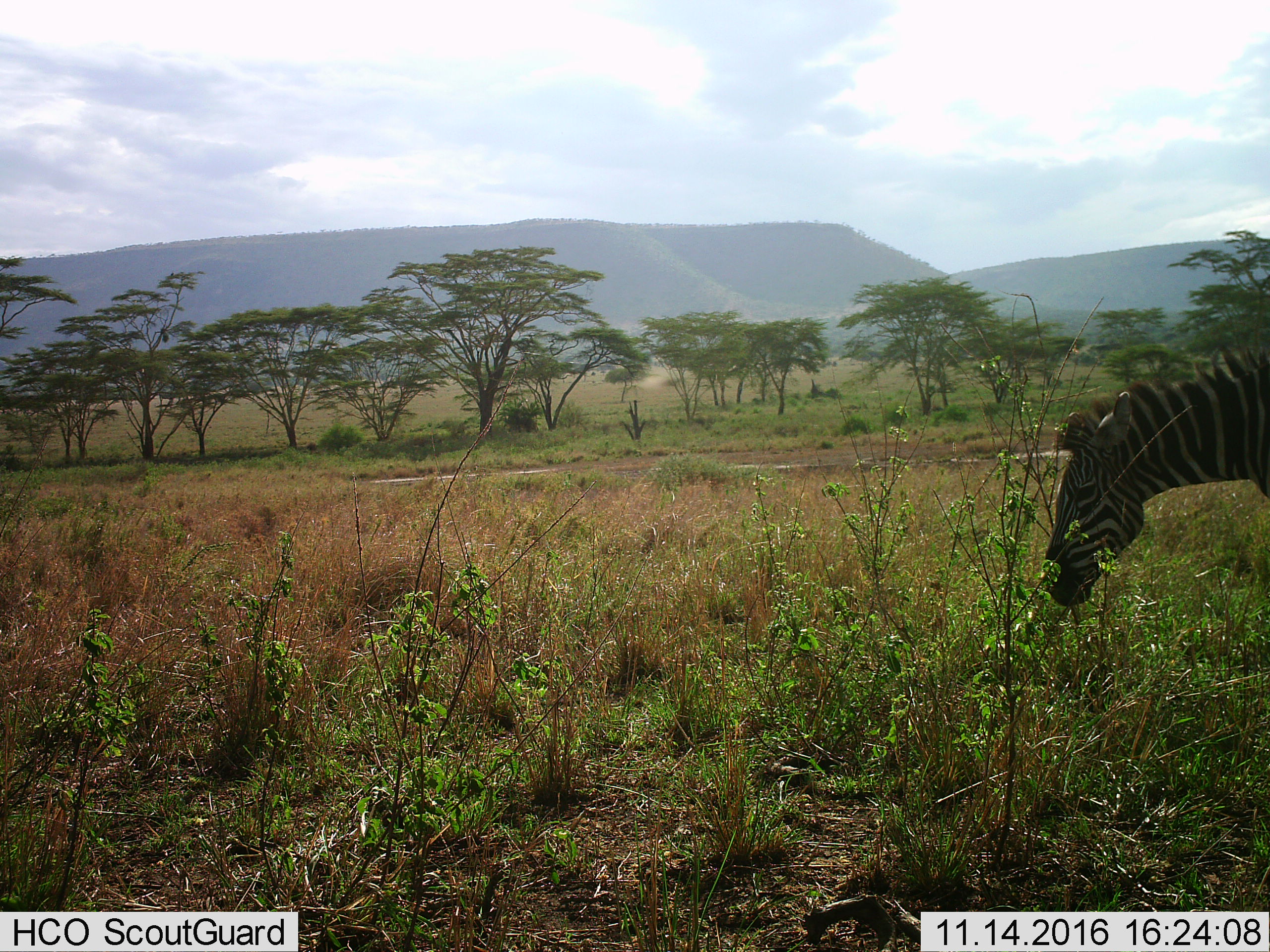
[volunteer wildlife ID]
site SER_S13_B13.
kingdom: Animalia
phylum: Chordata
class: Mammalia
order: Perissodactyla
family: Equidae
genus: Equus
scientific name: Equus quagga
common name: plains zebra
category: zebraplains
Zebraplains (plains zebra) (Equus quagga), count 1. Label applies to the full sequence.